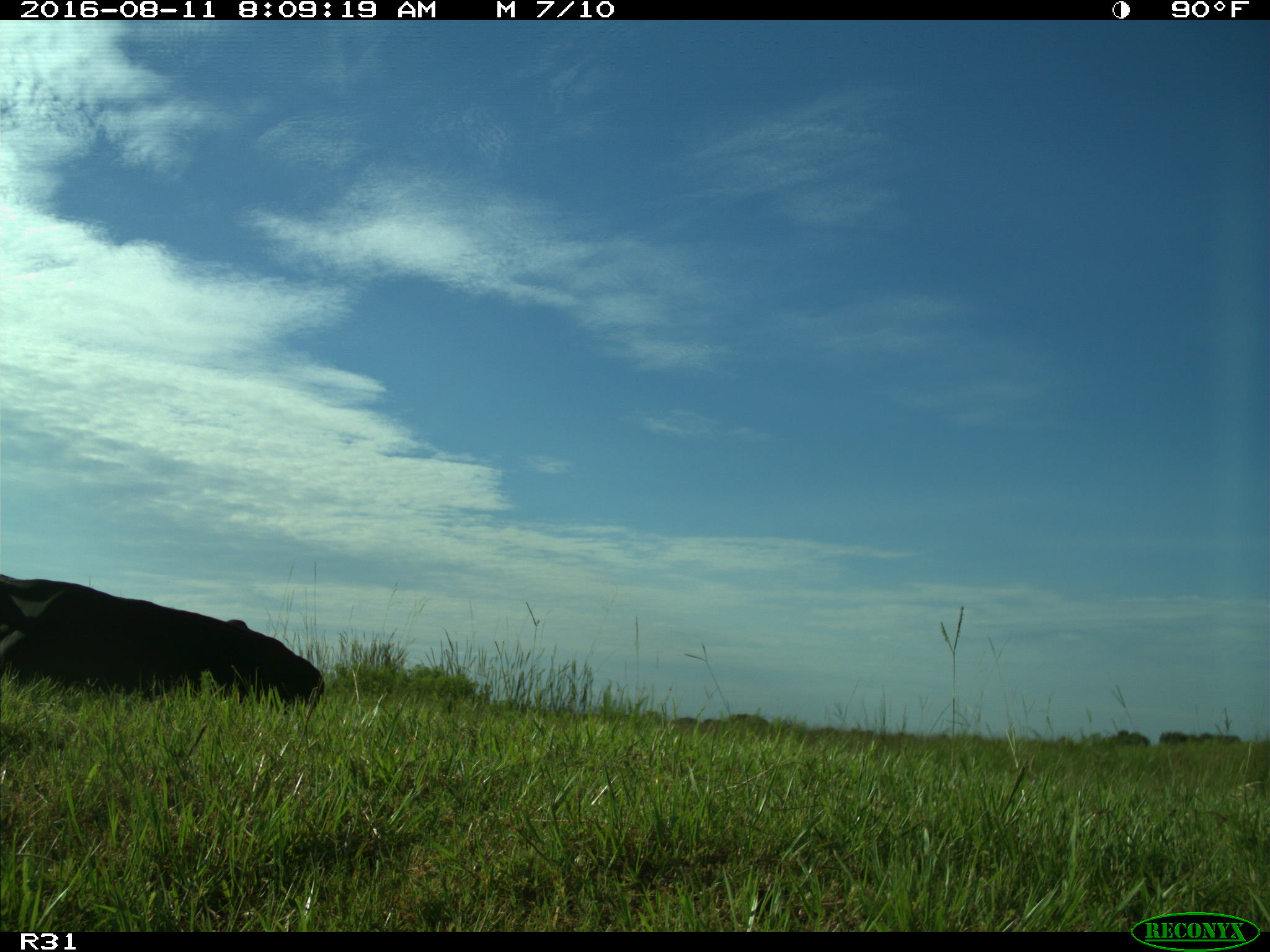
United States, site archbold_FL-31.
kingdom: Animalia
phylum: Chordata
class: Mammalia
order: Artiodactyla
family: Bovidae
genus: Bos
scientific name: Bos taurus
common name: domestic cow